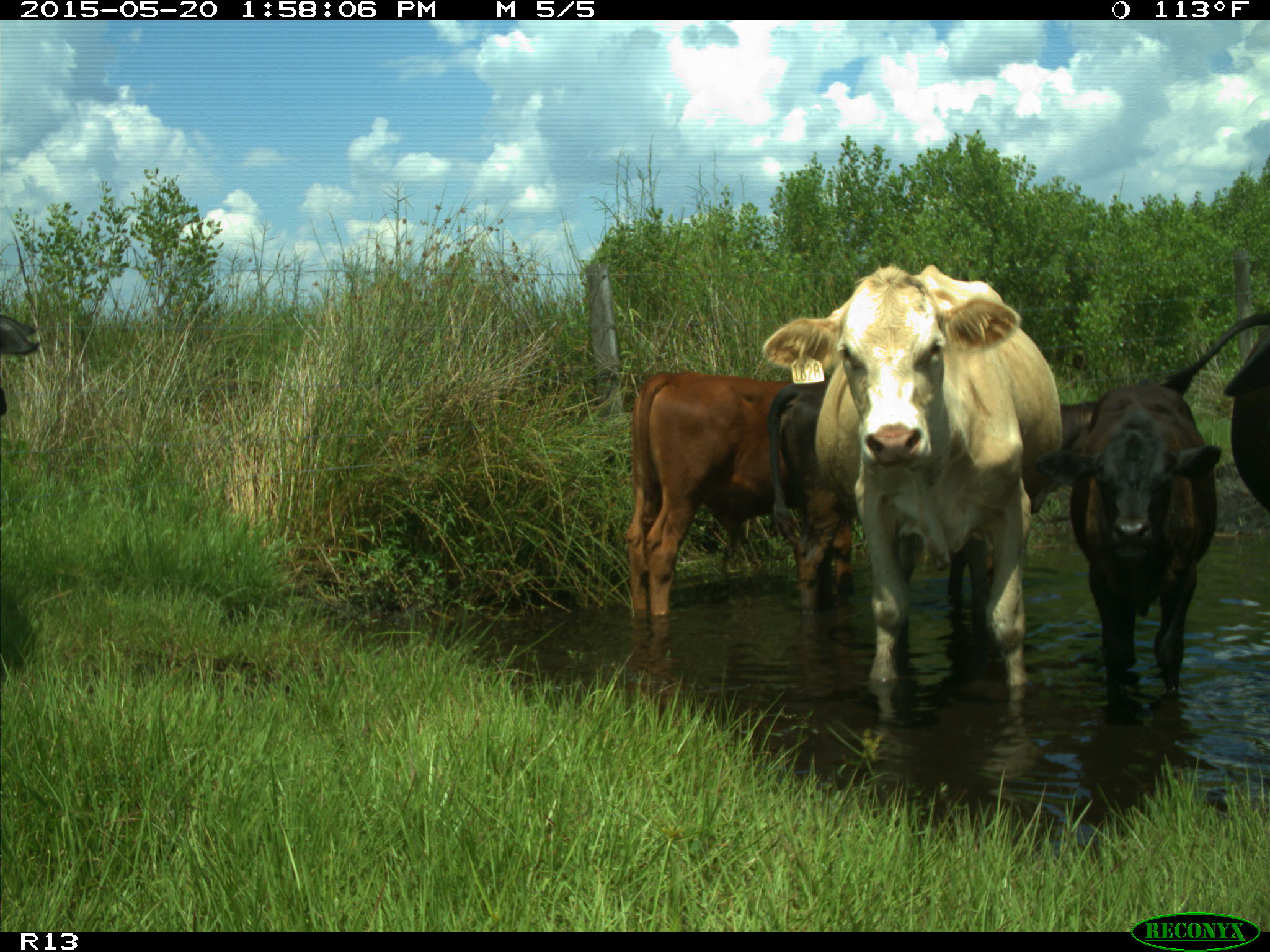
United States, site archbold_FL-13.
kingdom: Animalia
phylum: Chordata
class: Mammalia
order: Artiodactyla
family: Bovidae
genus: Bos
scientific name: Bos taurus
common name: domestic cow